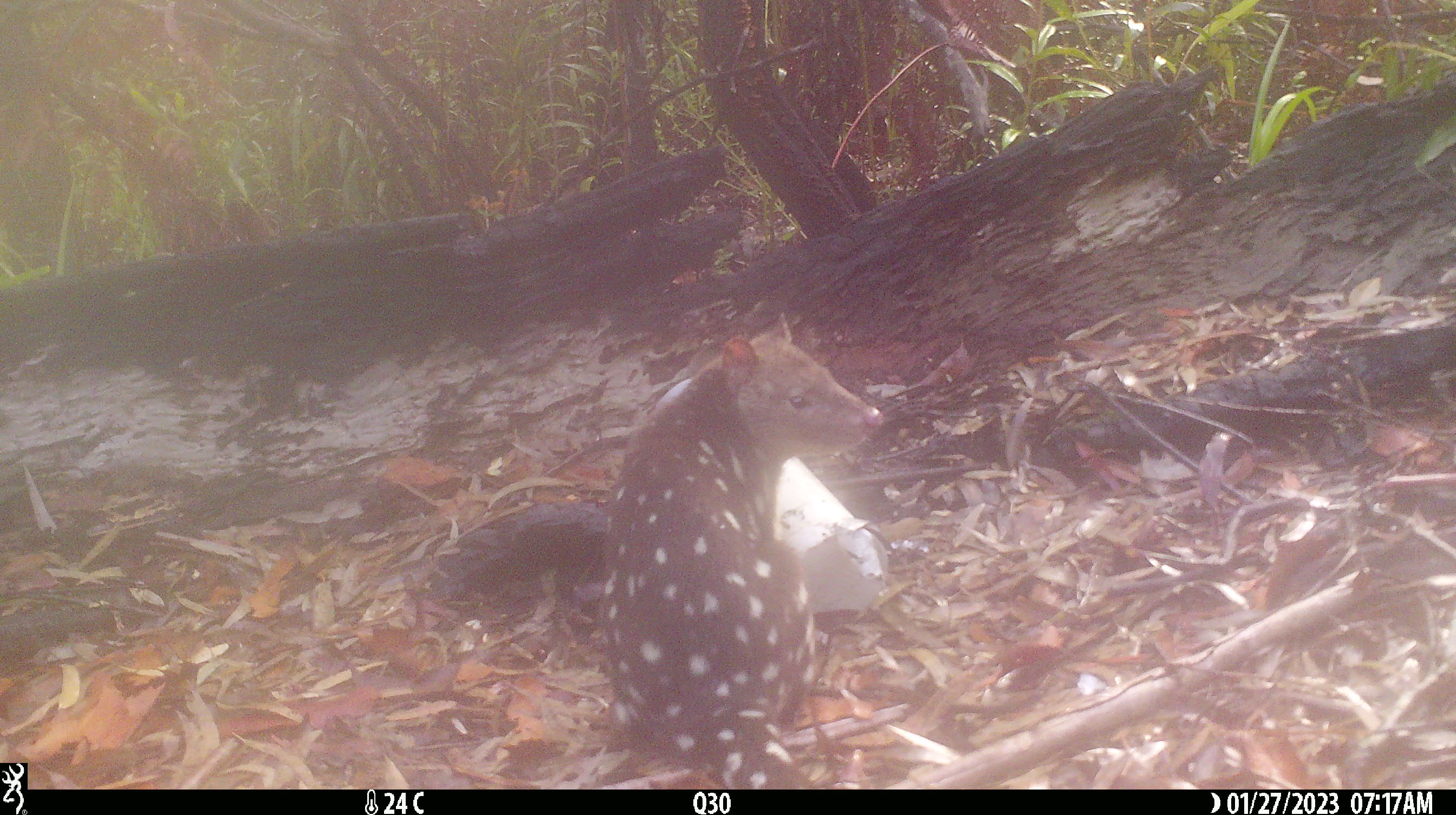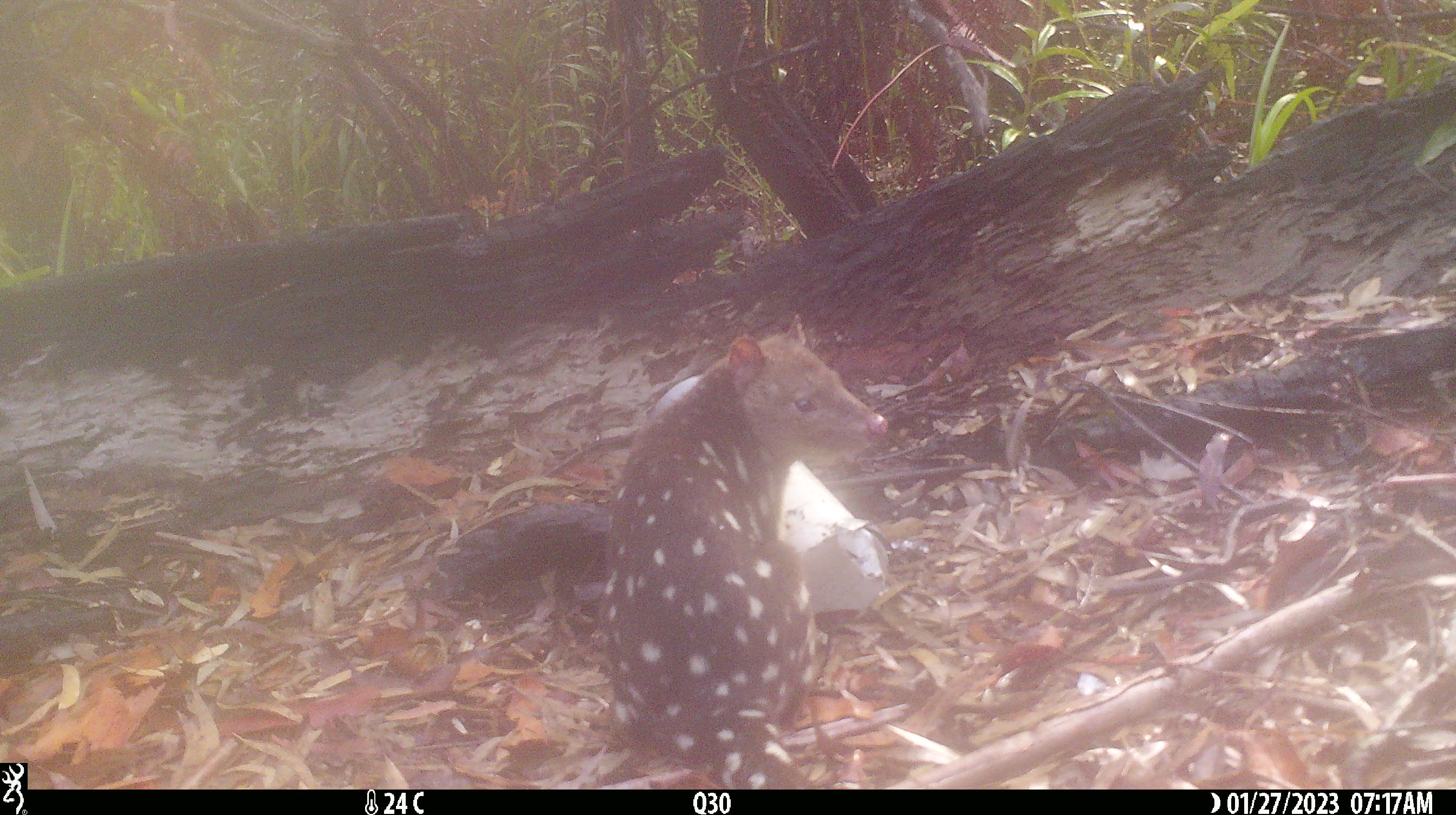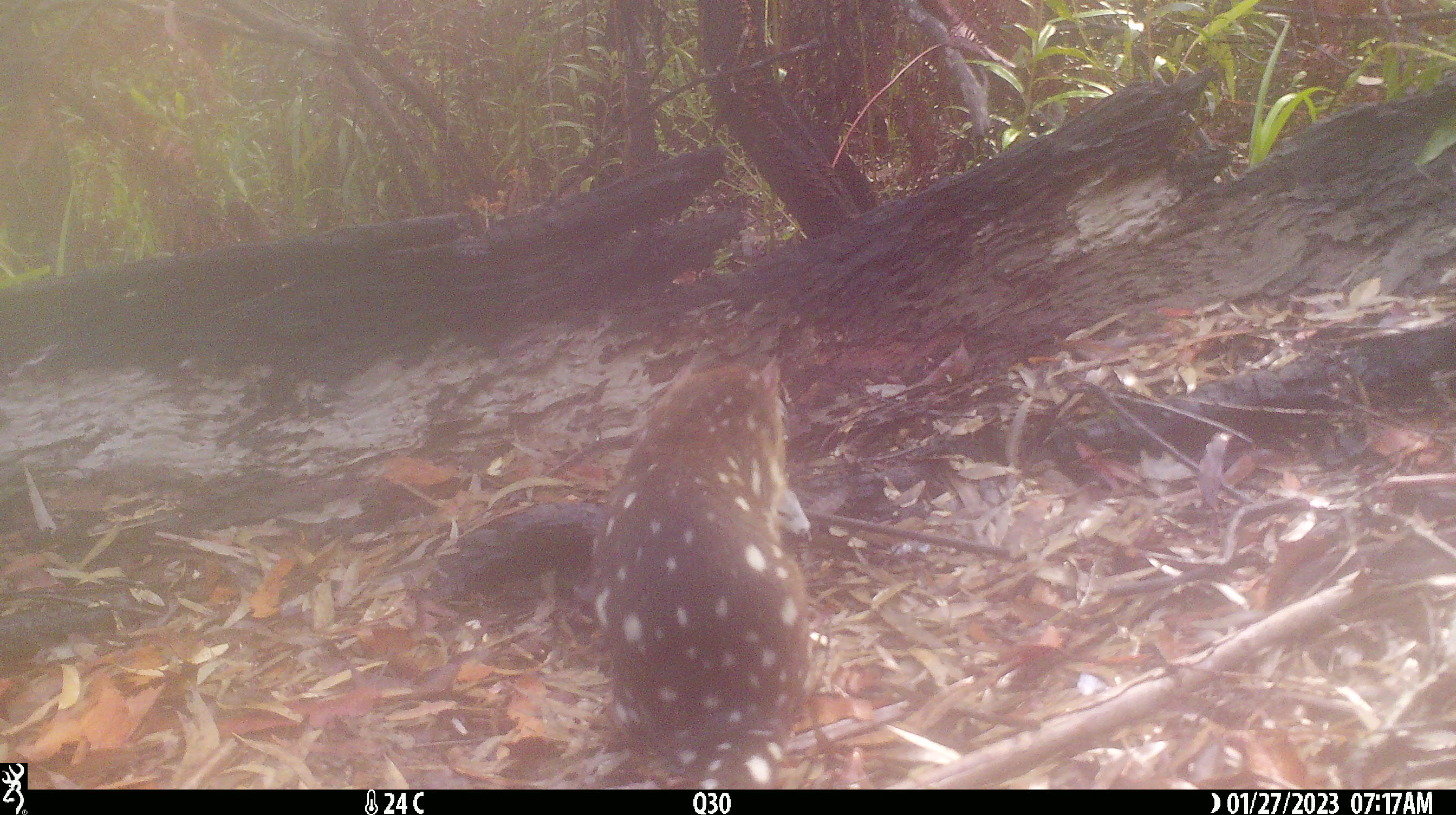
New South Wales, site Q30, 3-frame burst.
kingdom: Animalia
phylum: Chordata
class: Mammalia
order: Dasyuromorphia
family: Dasyuridae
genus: Dasyurus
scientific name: Dasyurus maculatus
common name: spotted-tailed quoll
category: quoll